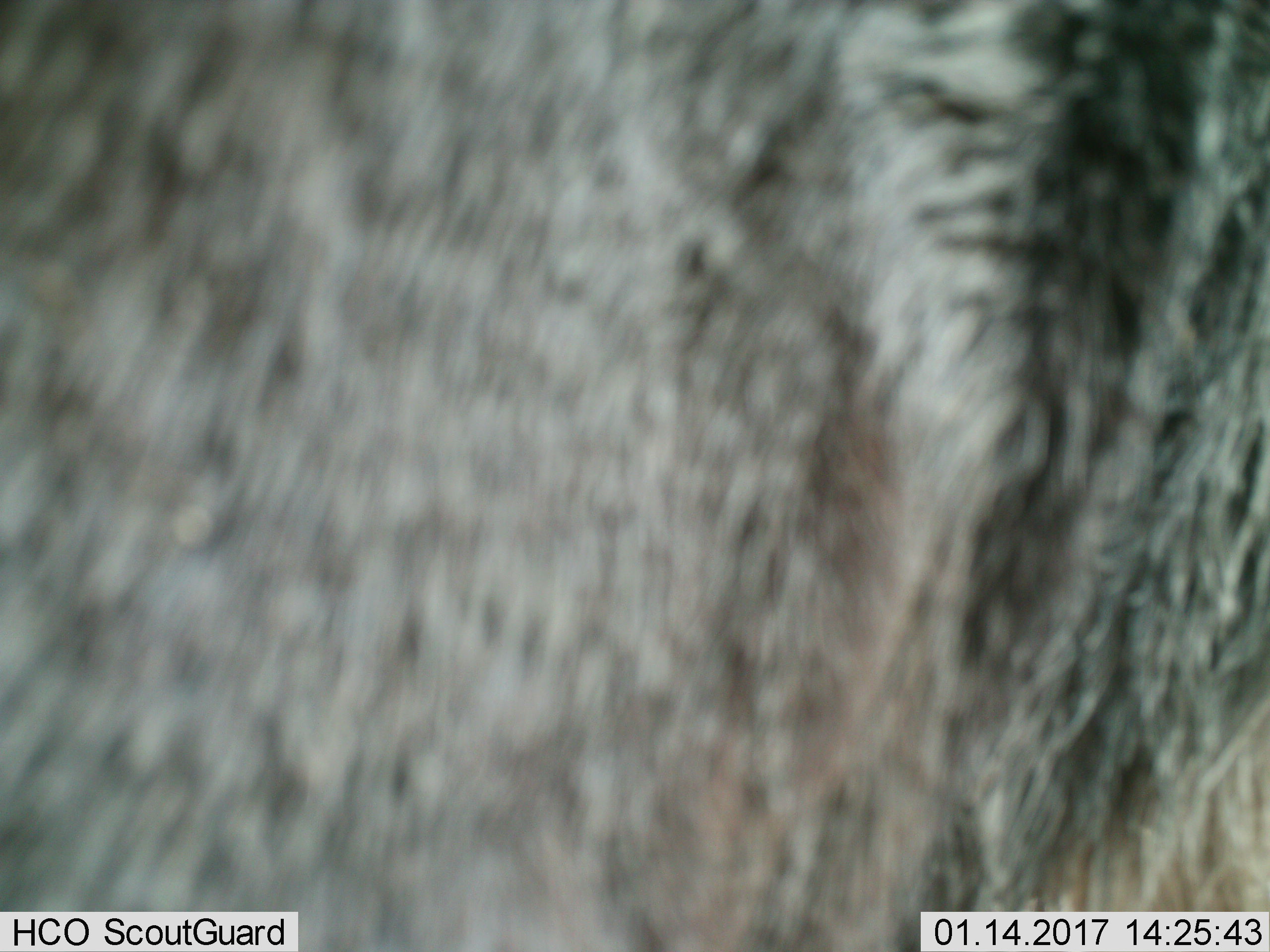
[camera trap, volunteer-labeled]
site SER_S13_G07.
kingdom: Animalia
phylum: Chordata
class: Mammalia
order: Artiodactyla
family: Bovidae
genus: Connochaetes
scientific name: Connochaetes taurinus taurinus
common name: blue wildebeest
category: wildebeestblue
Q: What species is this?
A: Wildebeestblue (blue wildebeest) (Connochaetes taurinus taurinus).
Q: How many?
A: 1.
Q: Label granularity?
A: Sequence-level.